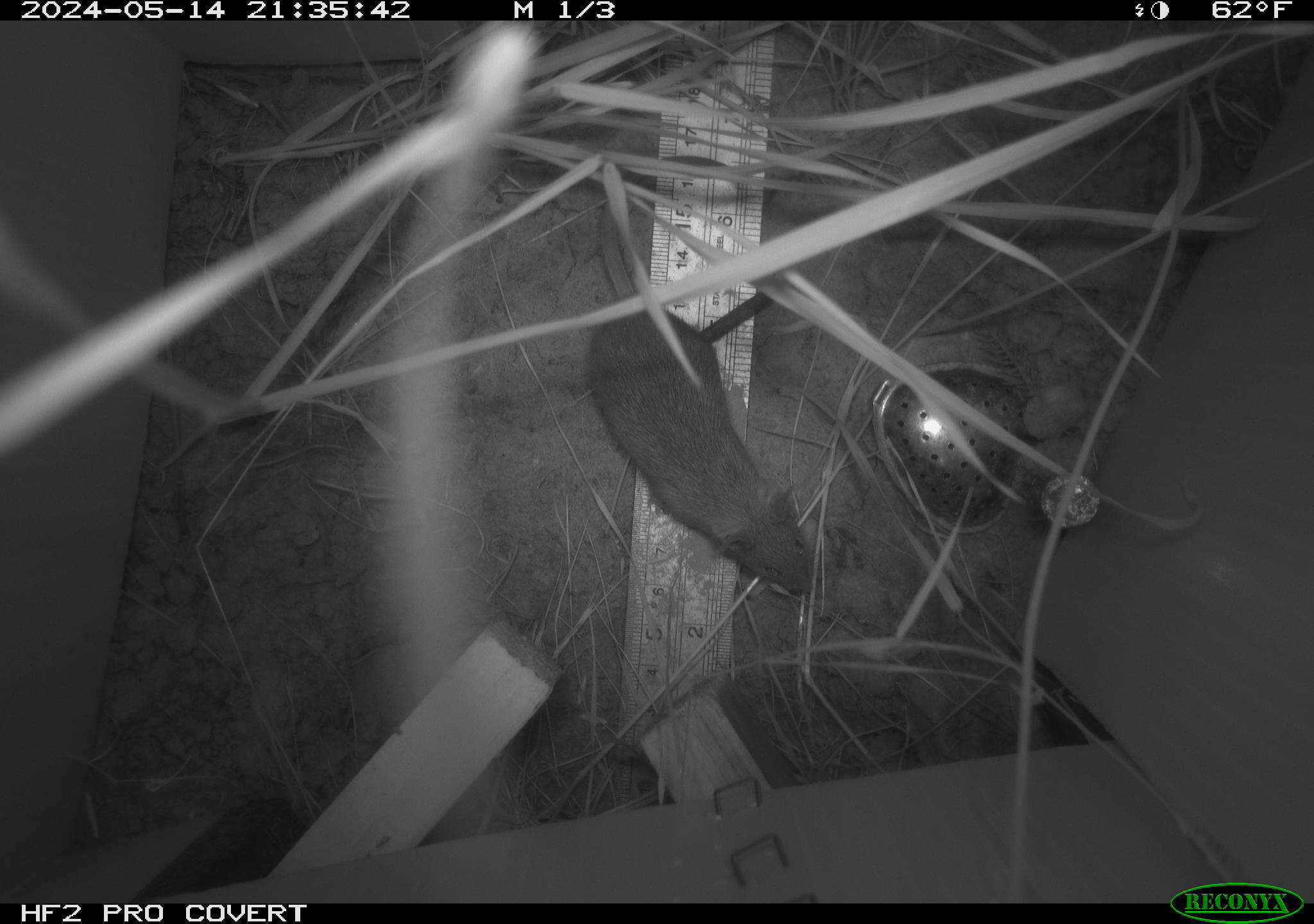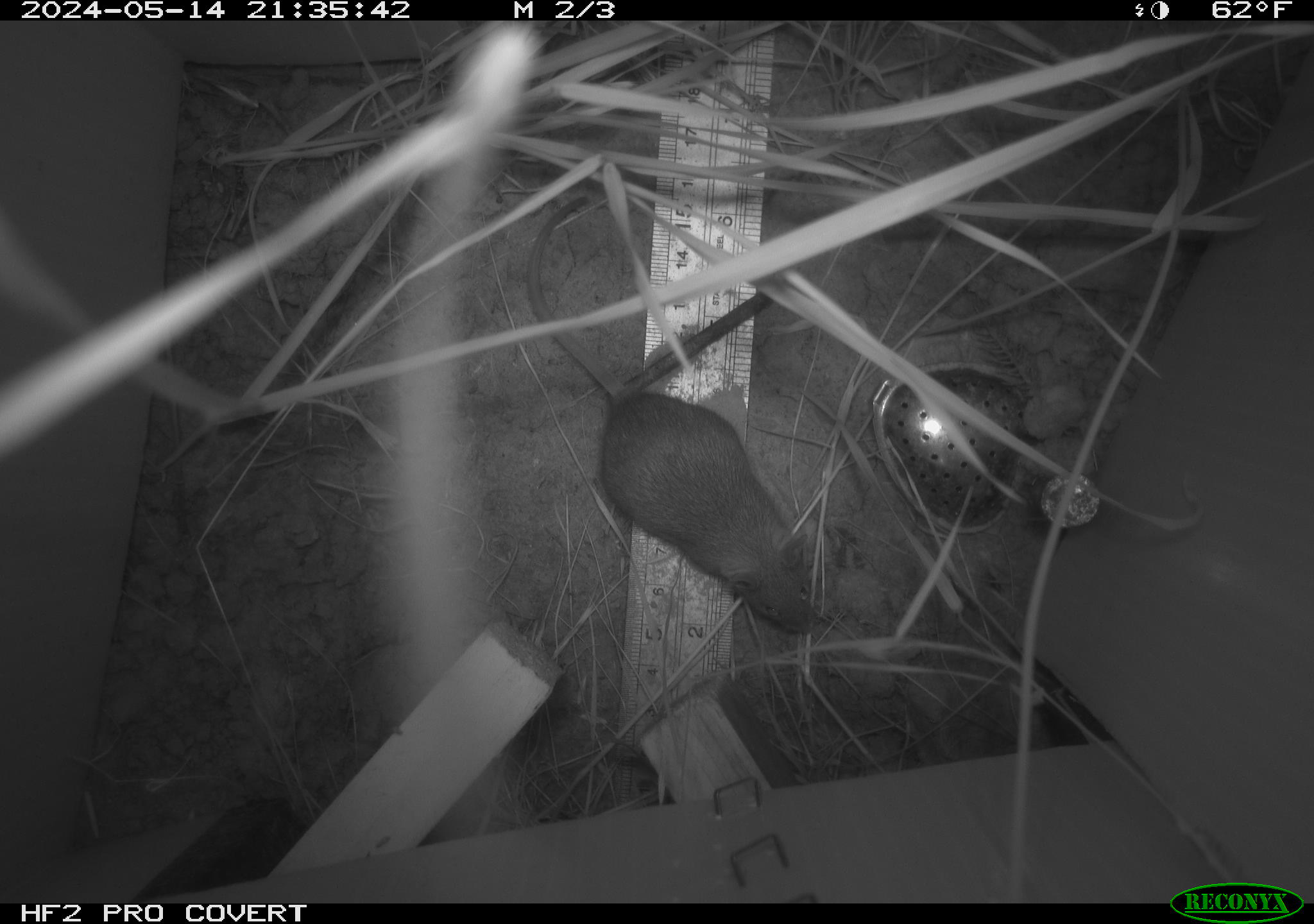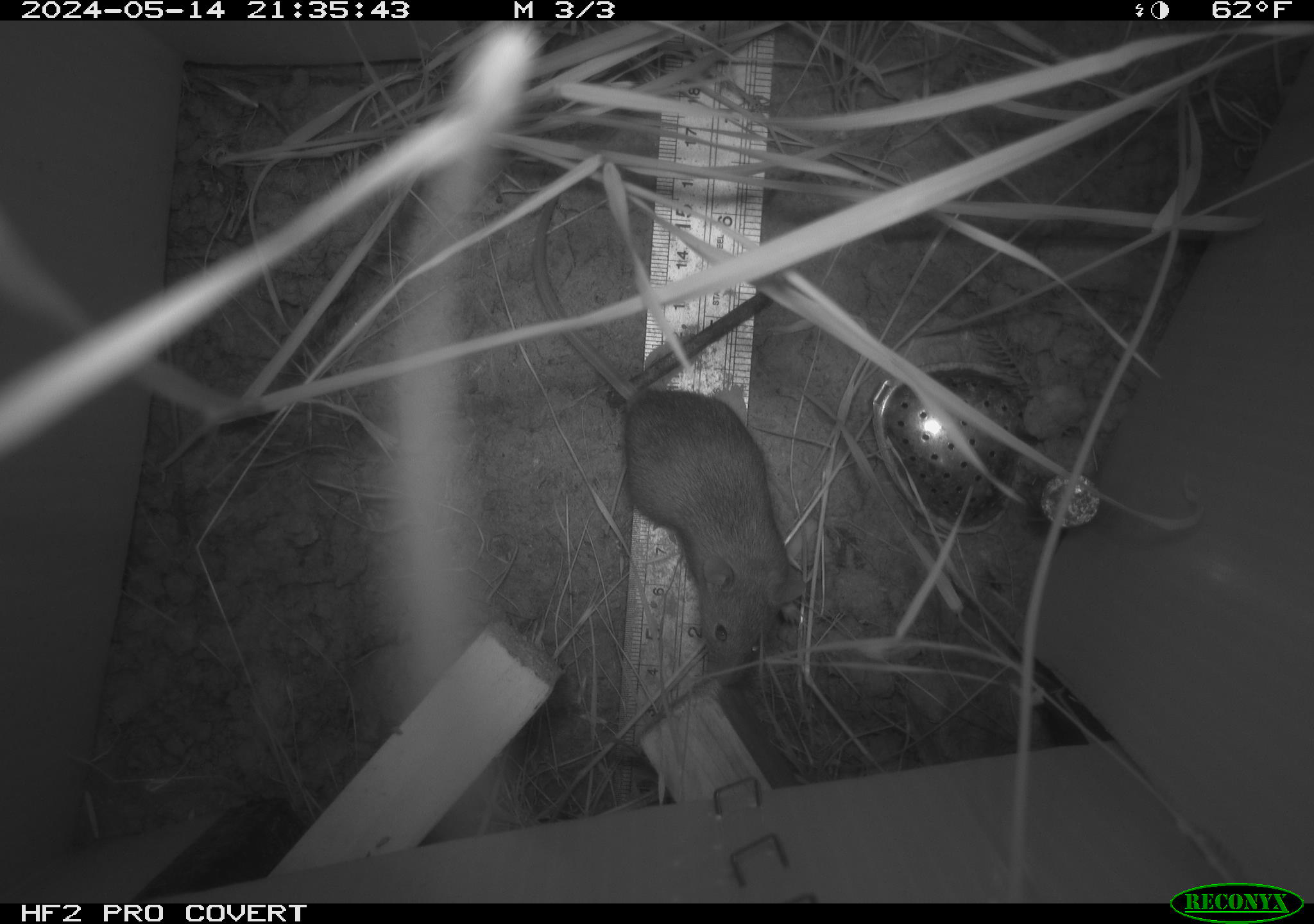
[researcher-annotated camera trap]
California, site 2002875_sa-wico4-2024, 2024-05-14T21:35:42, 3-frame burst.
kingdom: Animalia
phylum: Chordata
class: Mammalia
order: Rodentia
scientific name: Rodentia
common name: rodent